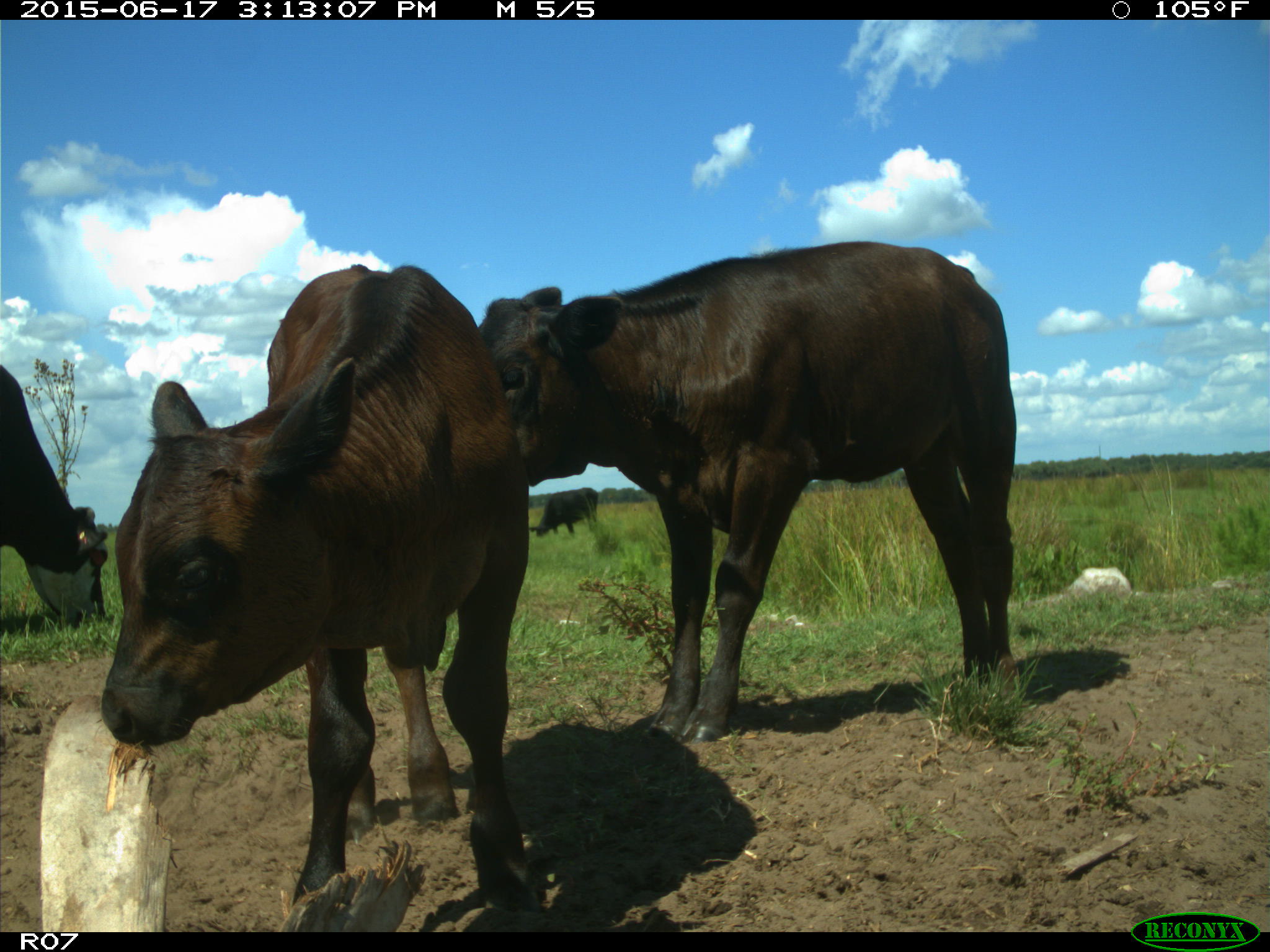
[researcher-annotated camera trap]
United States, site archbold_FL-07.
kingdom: Animalia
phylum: Chordata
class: Mammalia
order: Artiodactyla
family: Bovidae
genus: Bos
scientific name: Bos taurus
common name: domestic cow